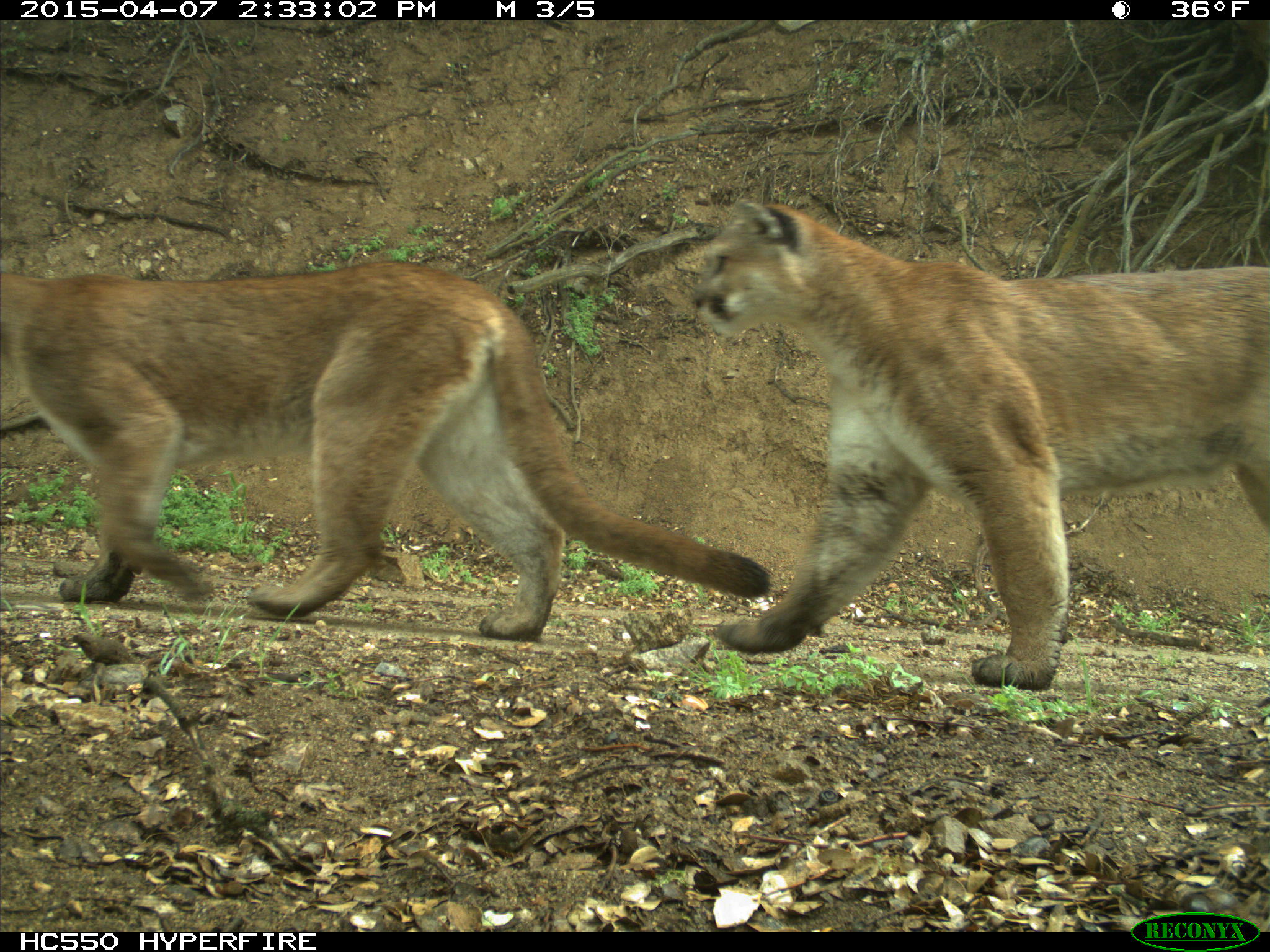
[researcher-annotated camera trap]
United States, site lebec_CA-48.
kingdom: Animalia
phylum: Chordata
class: Mammalia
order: Carnivora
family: Felidae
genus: Puma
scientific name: Puma concolor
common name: mountain lion